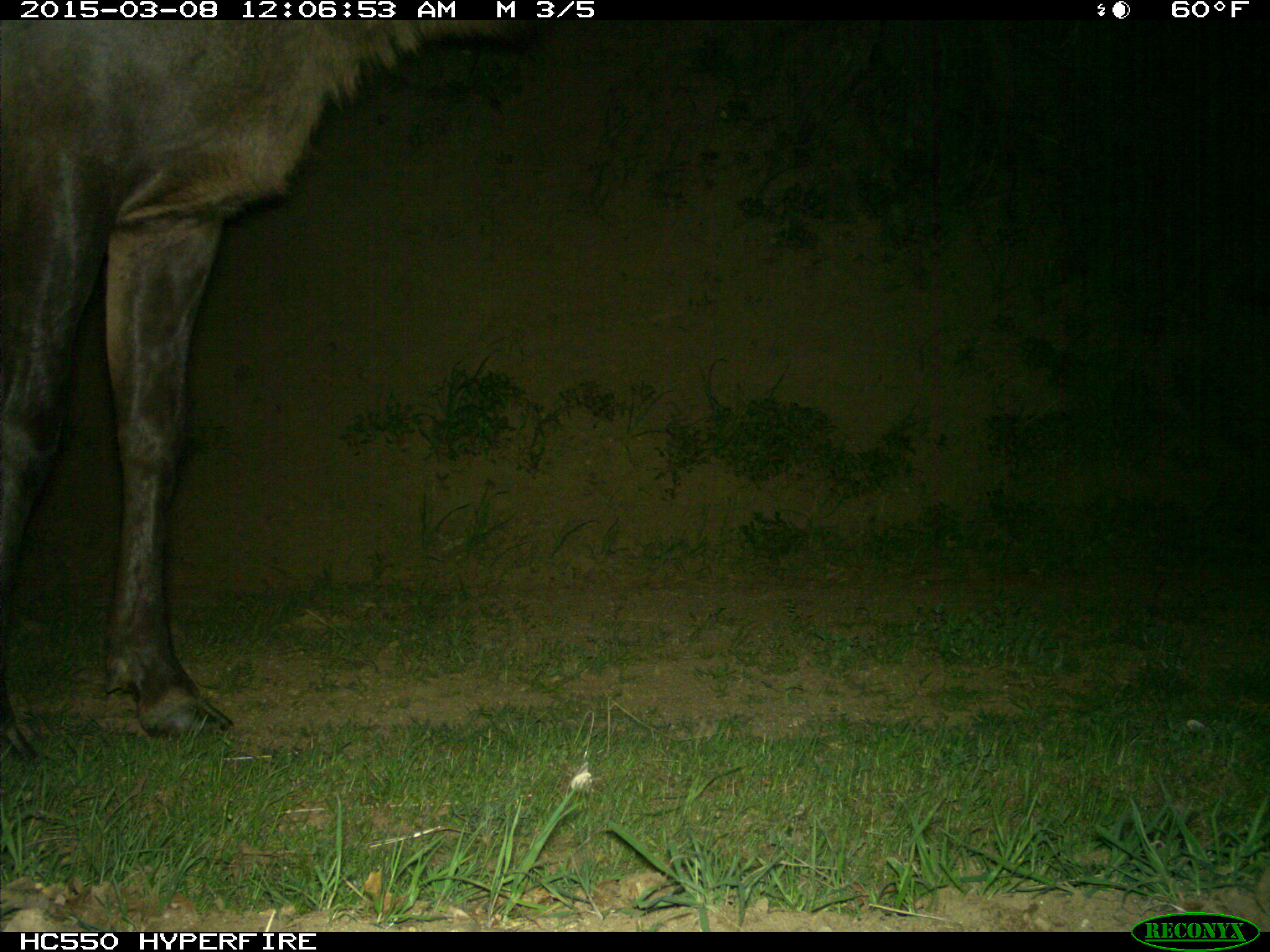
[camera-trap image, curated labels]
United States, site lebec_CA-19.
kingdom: Animalia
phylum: Chordata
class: Mammalia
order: Artiodactyla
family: Cervidae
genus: Cervus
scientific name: Cervus canadensis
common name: elk